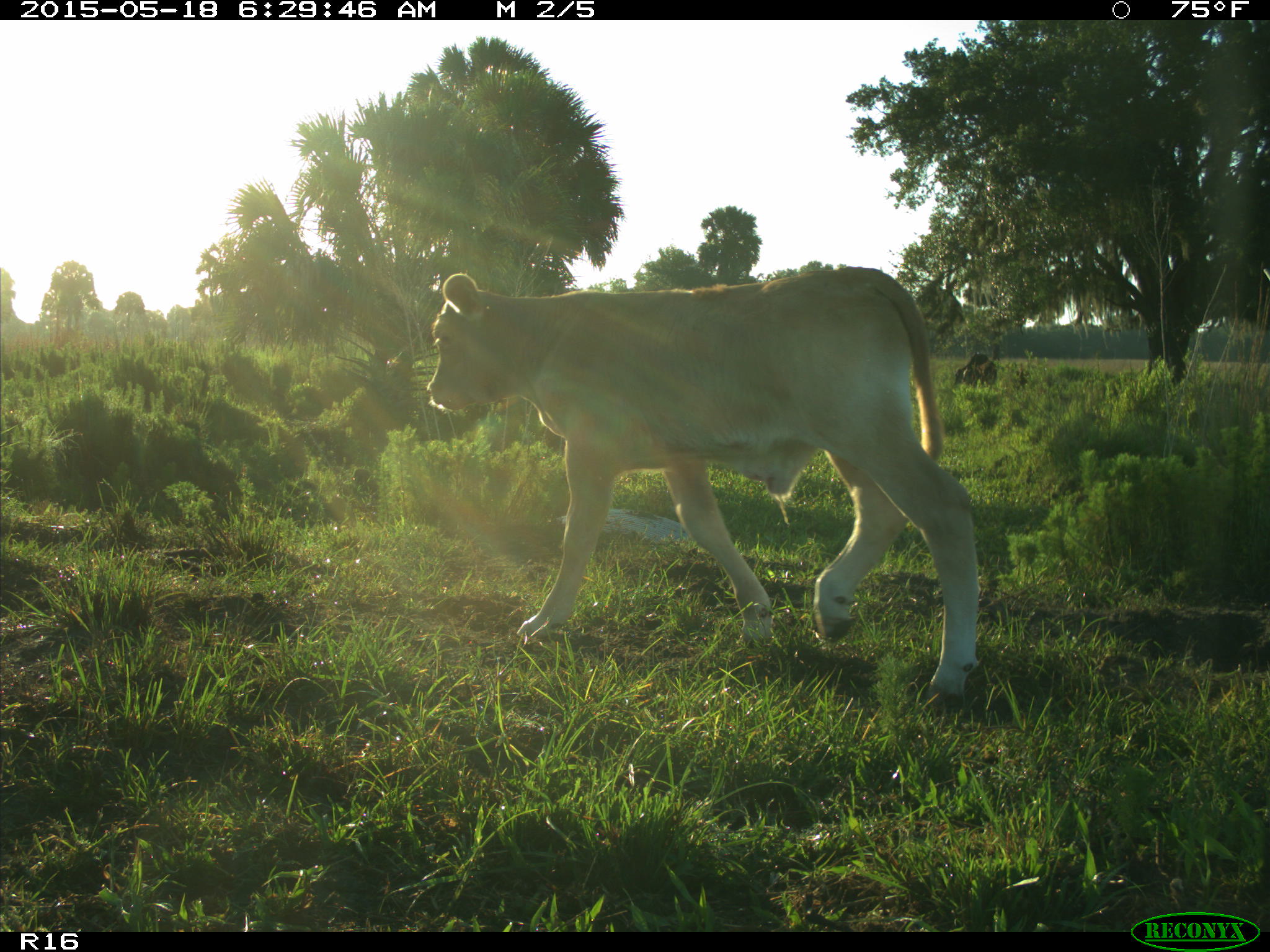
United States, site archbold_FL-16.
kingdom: Animalia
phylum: Chordata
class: Mammalia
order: Artiodactyla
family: Bovidae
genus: Bos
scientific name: Bos taurus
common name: domestic cow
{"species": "Bos taurus (domestic cow)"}